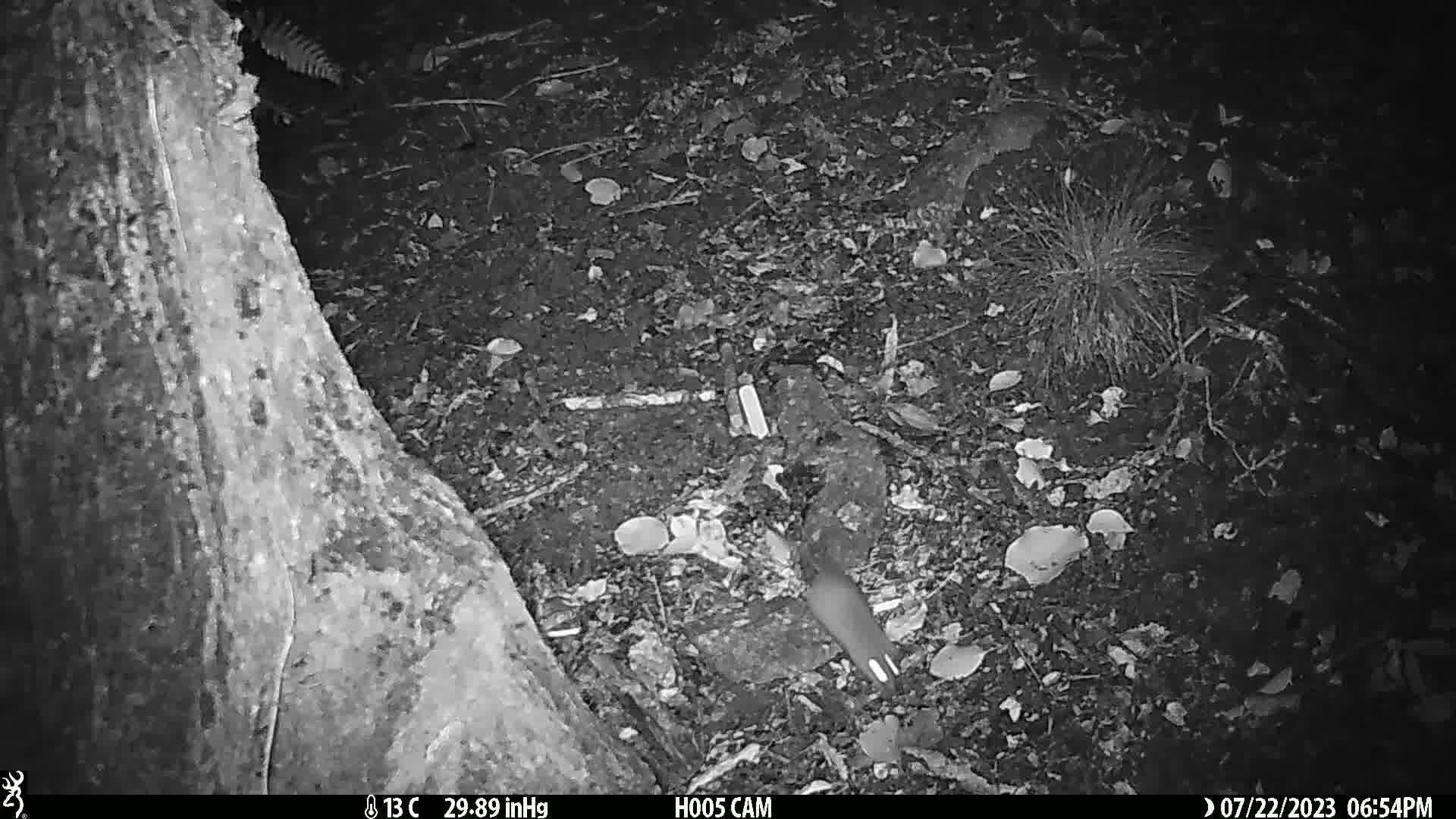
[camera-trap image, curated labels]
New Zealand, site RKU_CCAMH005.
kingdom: Animalia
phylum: Chordata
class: Mammalia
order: Rodentia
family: Muridae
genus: Rattus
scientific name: Rattus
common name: rat